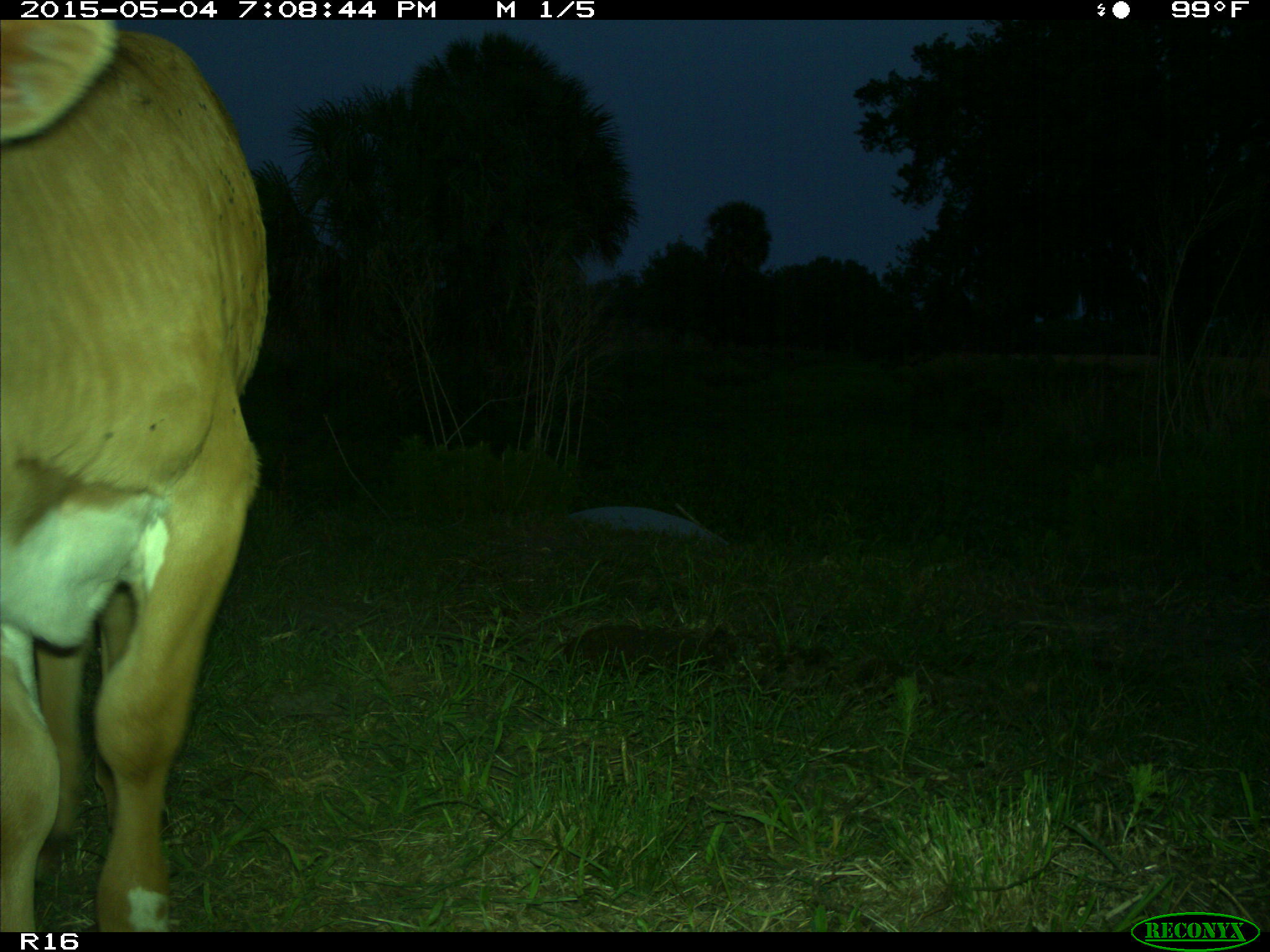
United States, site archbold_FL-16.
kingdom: Animalia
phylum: Chordata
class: Mammalia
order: Artiodactyla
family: Bovidae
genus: Bos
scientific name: Bos taurus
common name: domestic cow